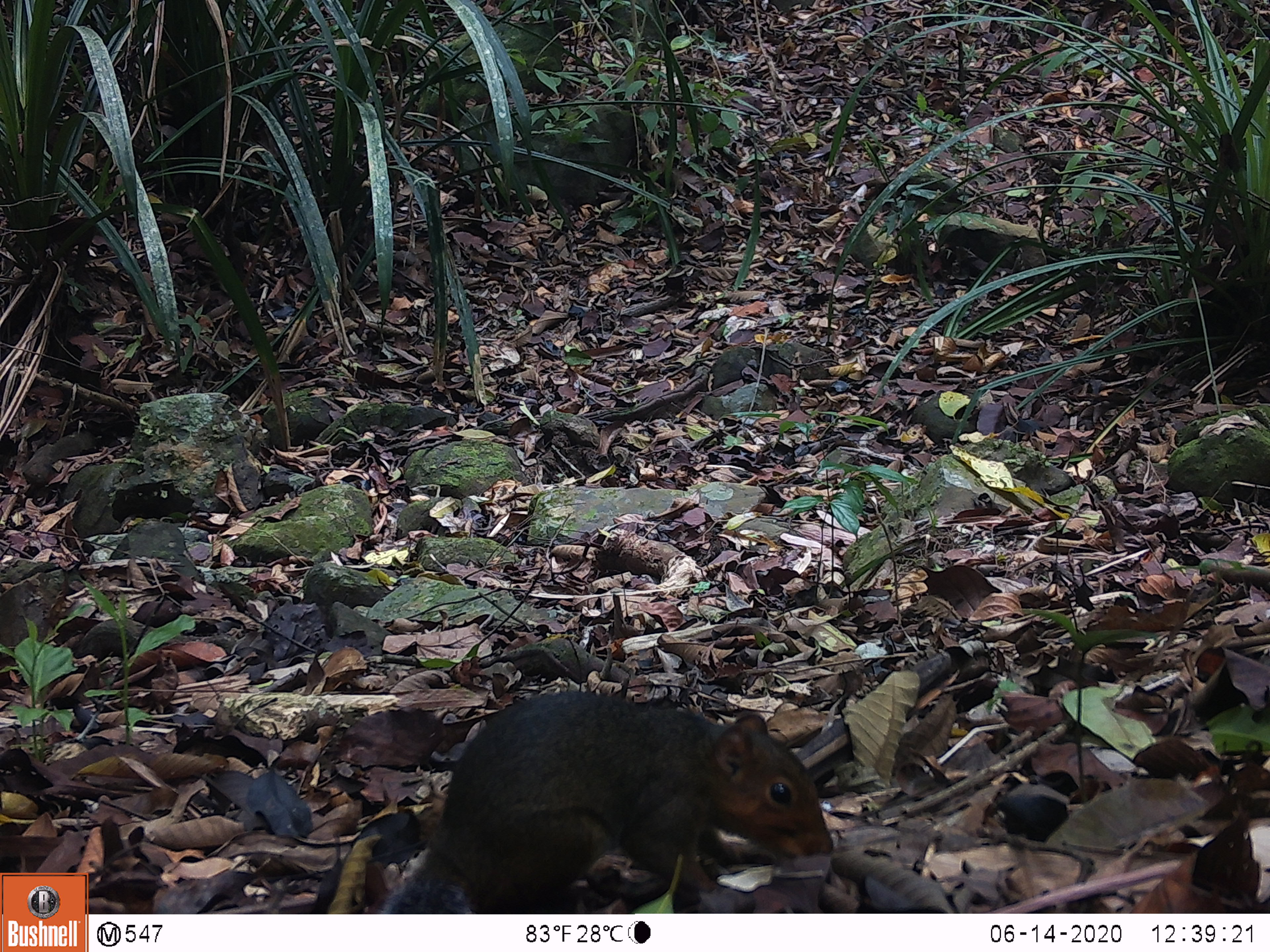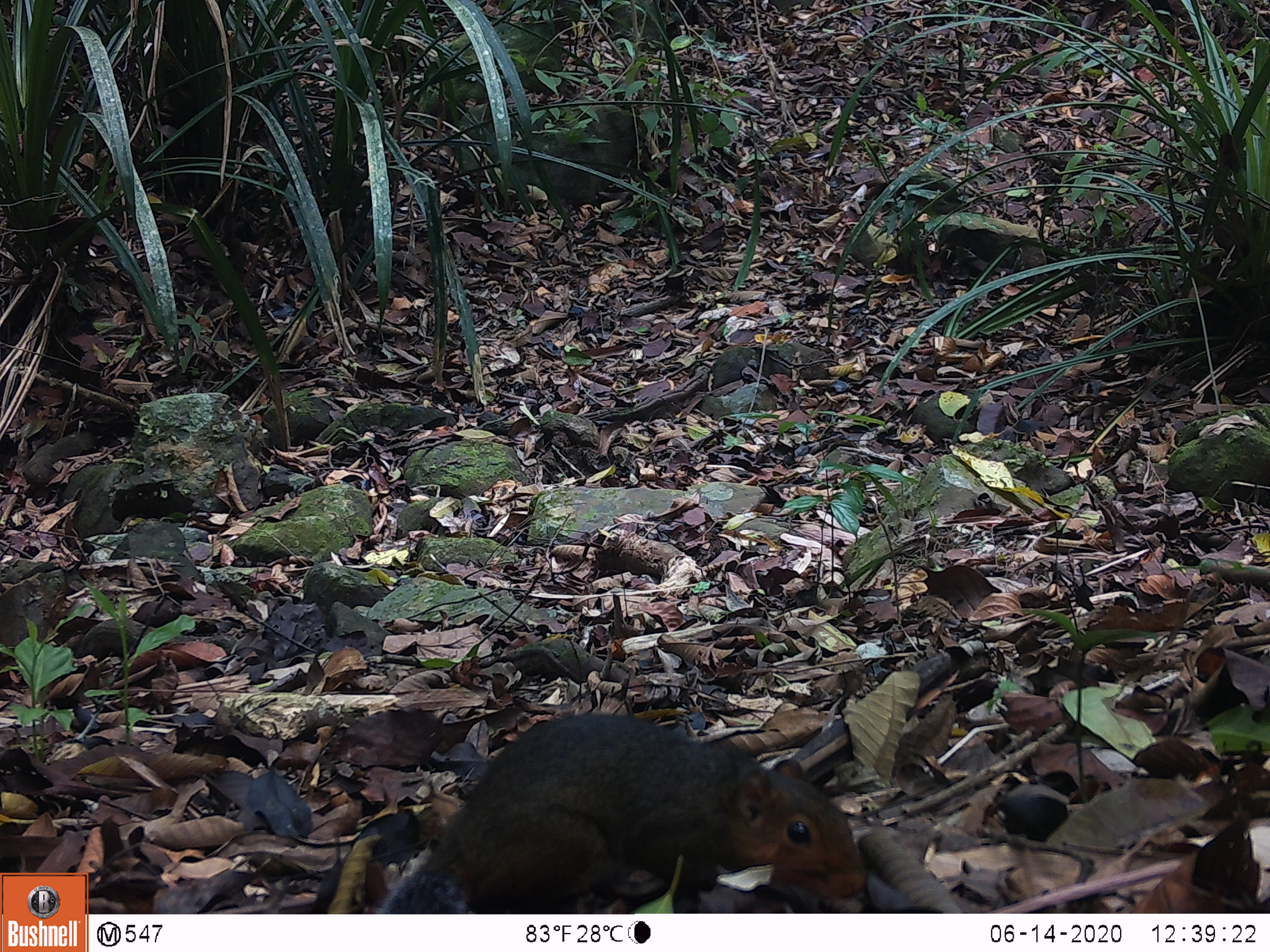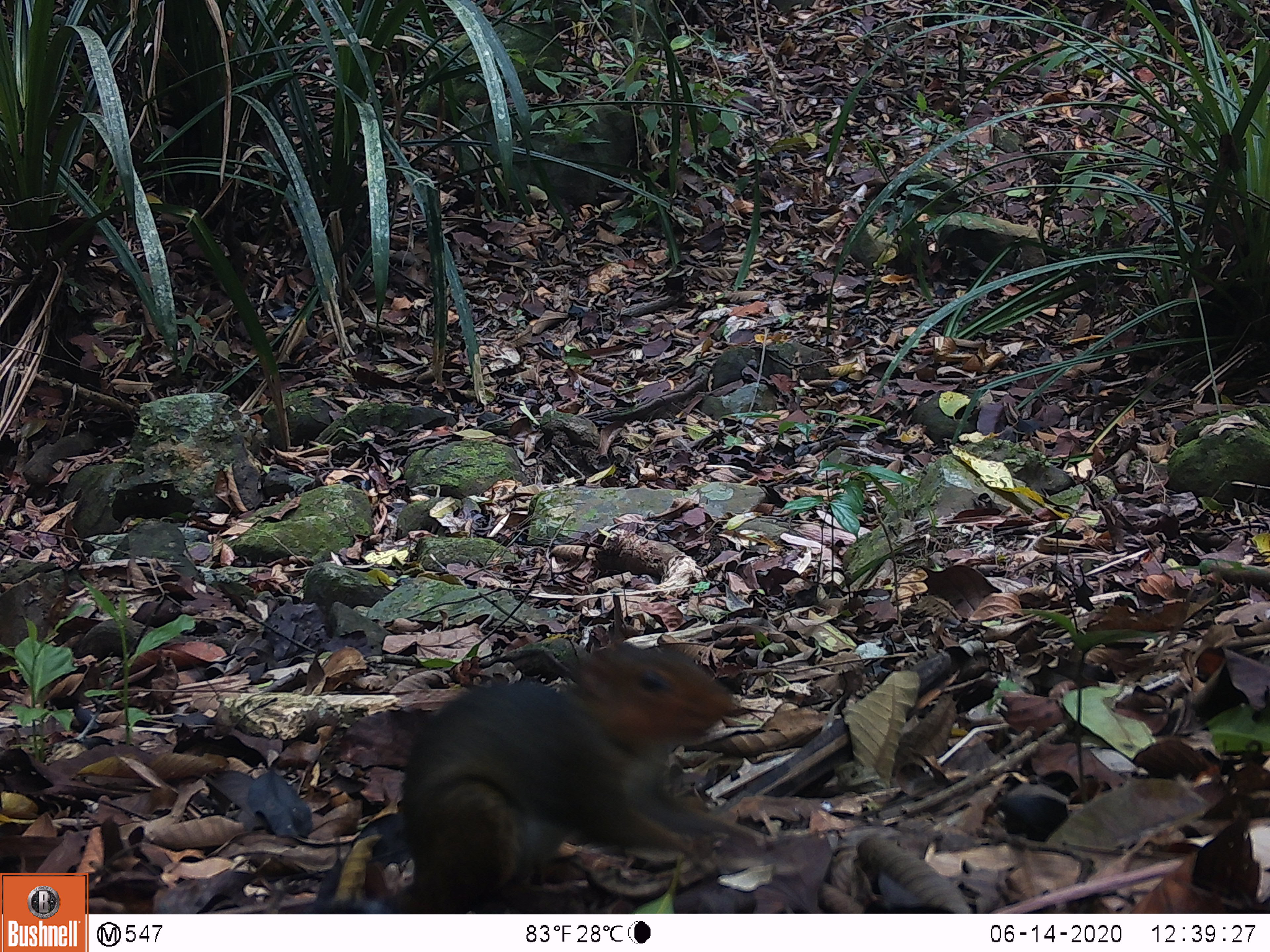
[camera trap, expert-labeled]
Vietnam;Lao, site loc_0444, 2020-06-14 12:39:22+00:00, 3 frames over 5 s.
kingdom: Animalia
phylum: Chordata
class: Mammalia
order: Rodentia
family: Sciuridae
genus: Dremomys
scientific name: Dremomys rufigenis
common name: red-cheeked squirrel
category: red cheeked squirrel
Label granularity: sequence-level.